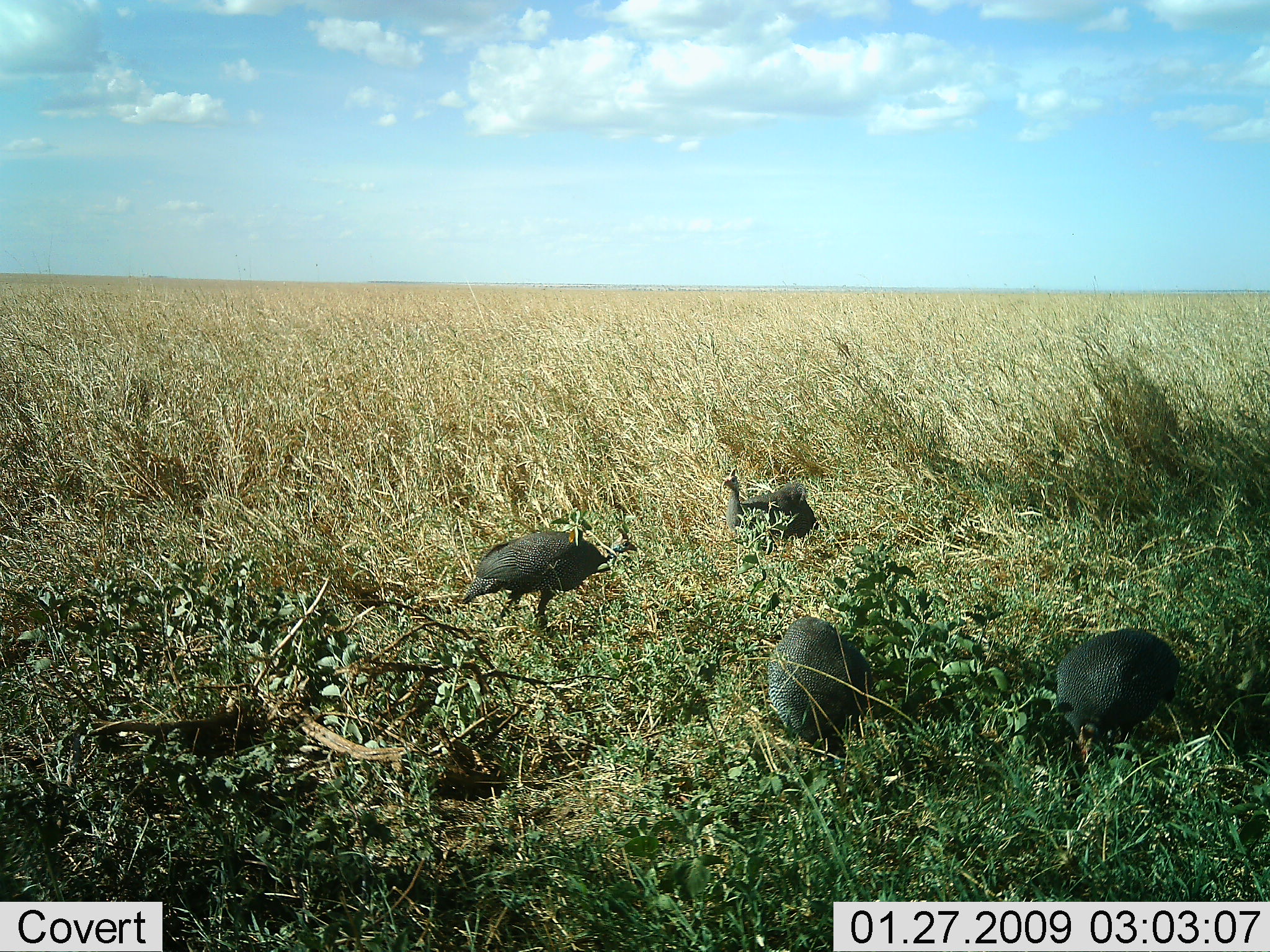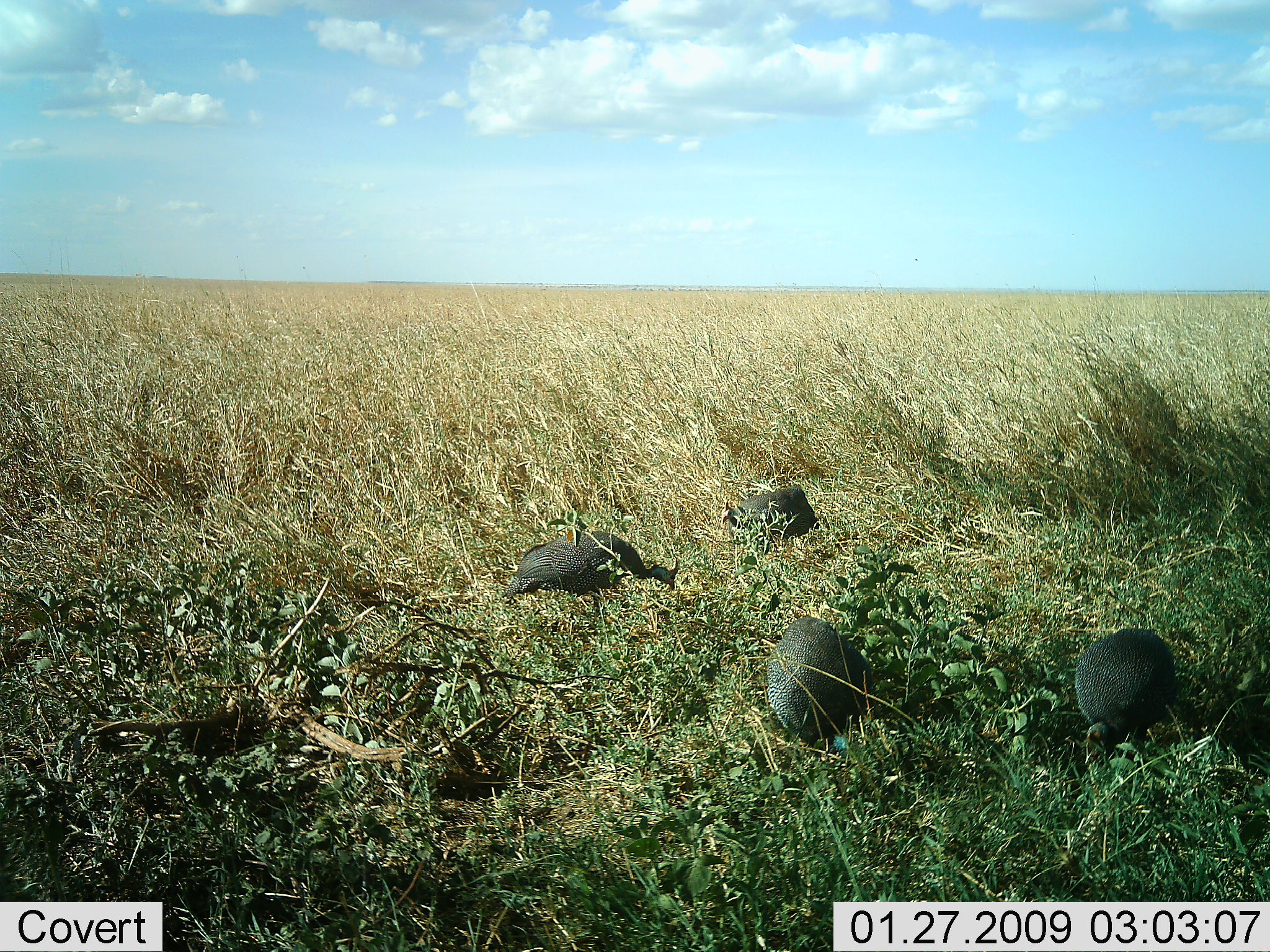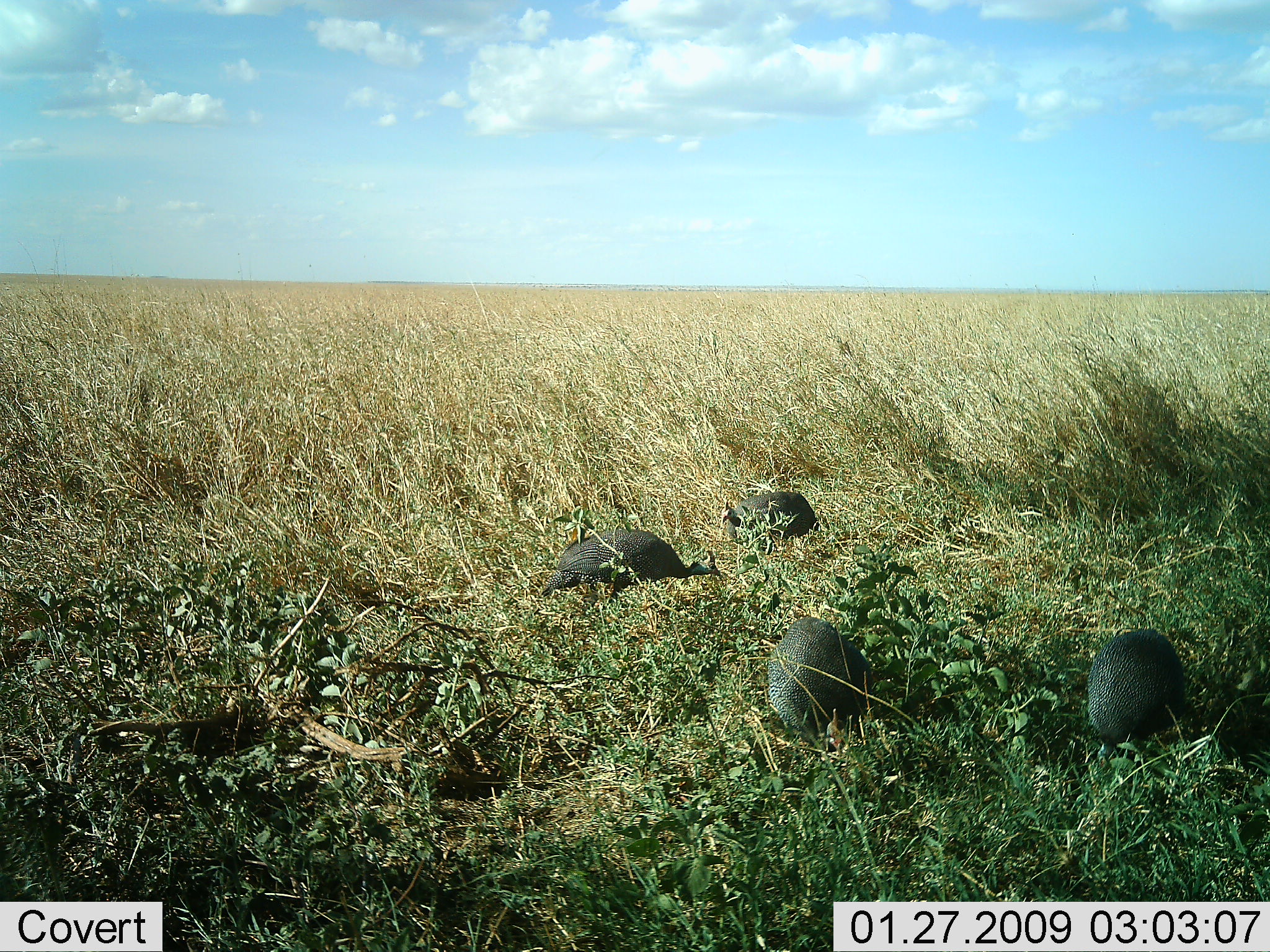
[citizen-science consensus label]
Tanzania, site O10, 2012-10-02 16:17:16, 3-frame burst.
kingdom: Animalia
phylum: Chordata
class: Aves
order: Galliformes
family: Numididae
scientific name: Numididae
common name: guinea fowl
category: guineafowl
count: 4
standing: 70%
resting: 30%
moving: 0%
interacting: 0%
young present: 0%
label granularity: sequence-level